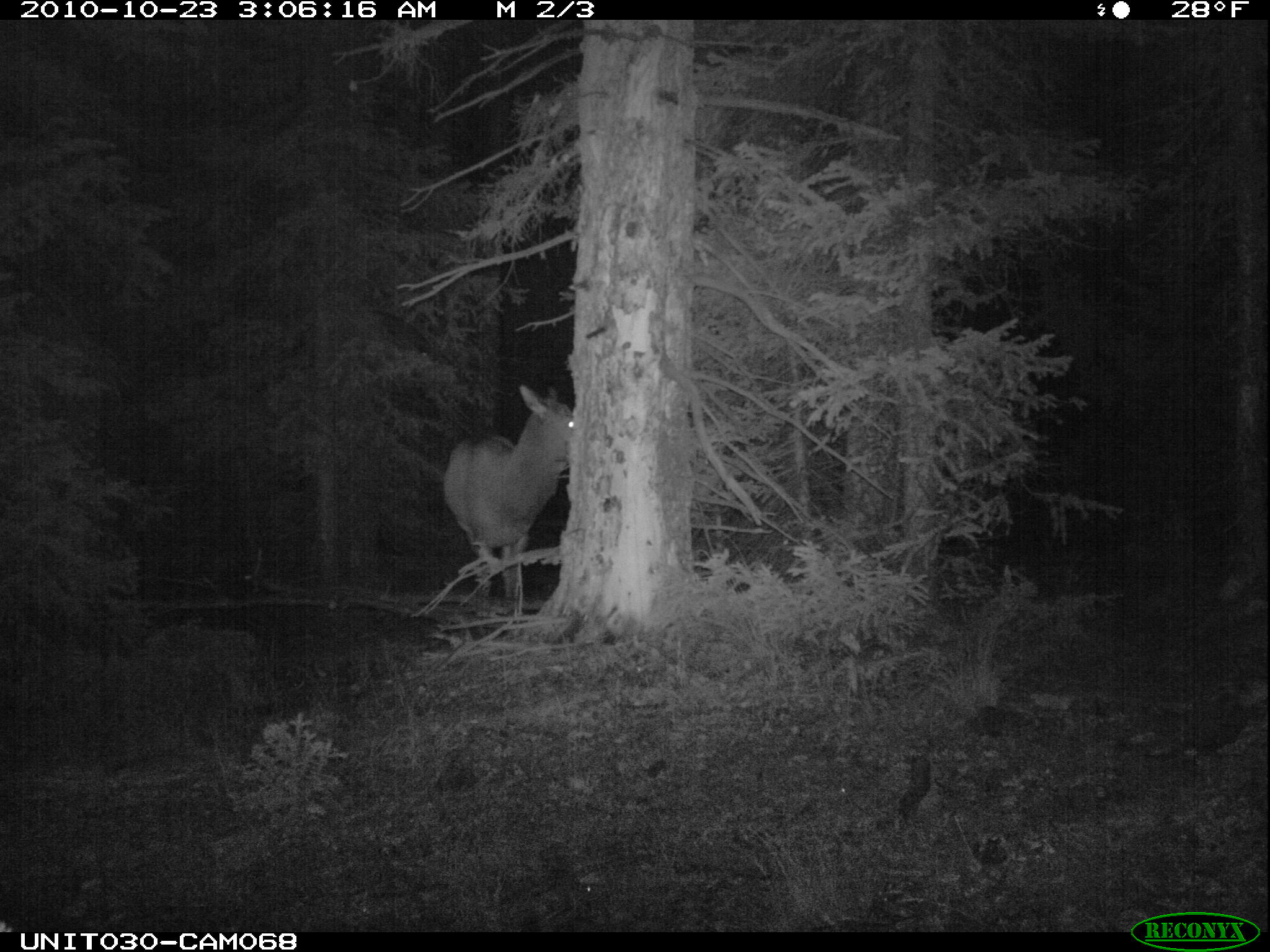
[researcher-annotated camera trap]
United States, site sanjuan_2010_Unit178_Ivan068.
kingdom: Animalia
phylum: Chordata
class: Mammalia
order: Artiodactyla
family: Cervidae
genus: Cervus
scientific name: Cervus elaphus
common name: red deer